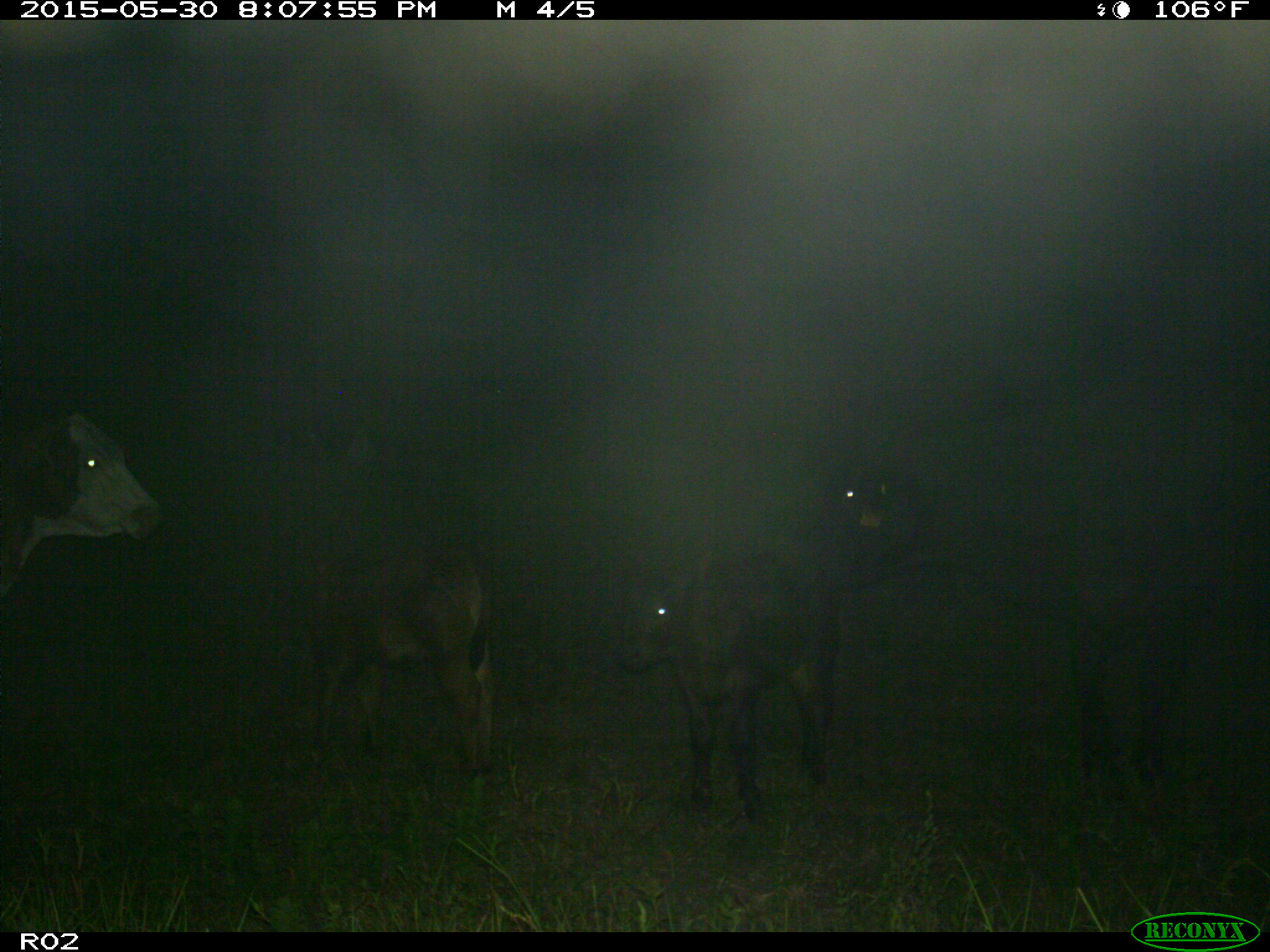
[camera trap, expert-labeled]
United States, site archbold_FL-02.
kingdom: Animalia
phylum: Chordata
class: Mammalia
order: Artiodactyla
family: Bovidae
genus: Bos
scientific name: Bos taurus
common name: domestic cow